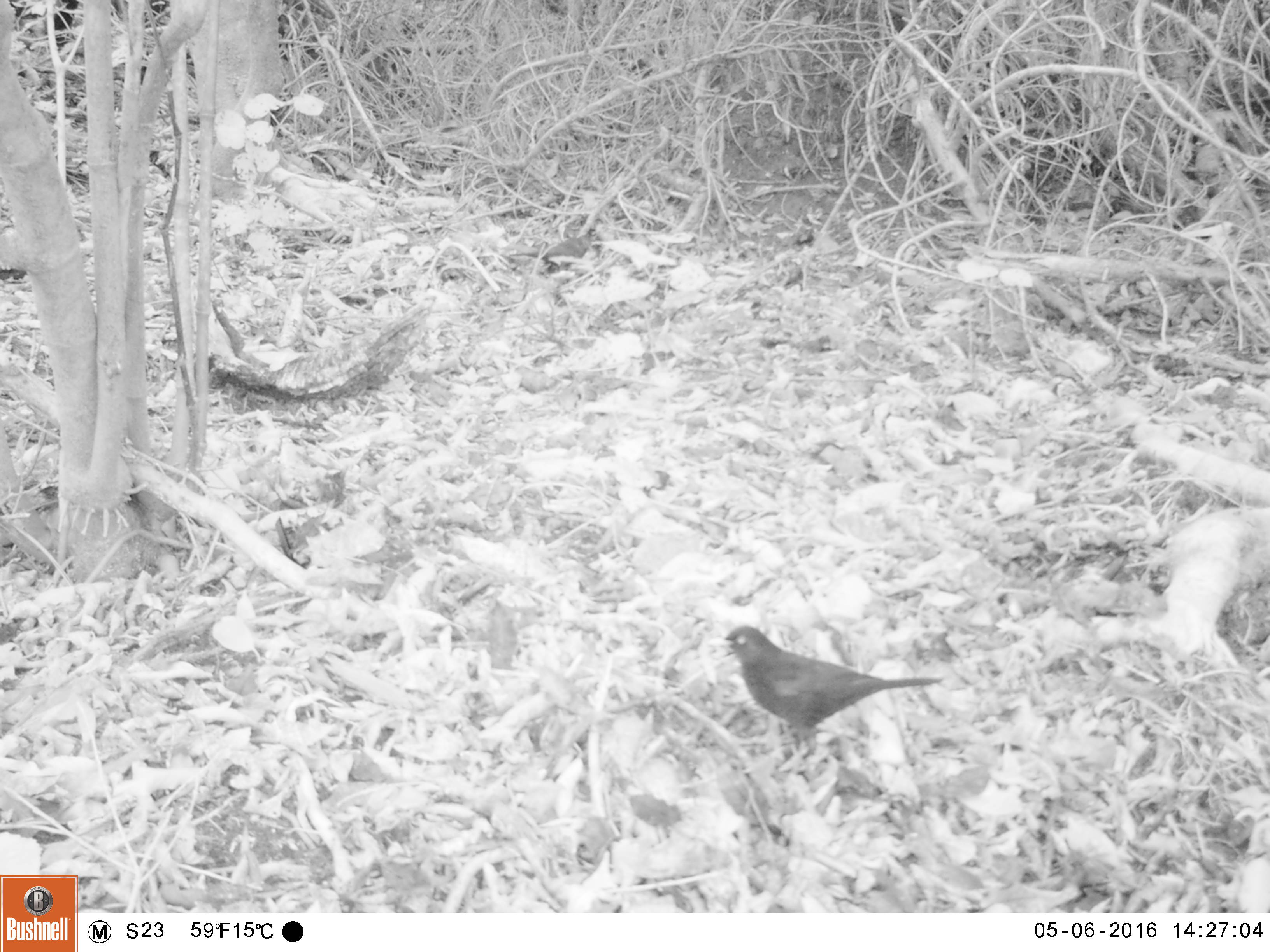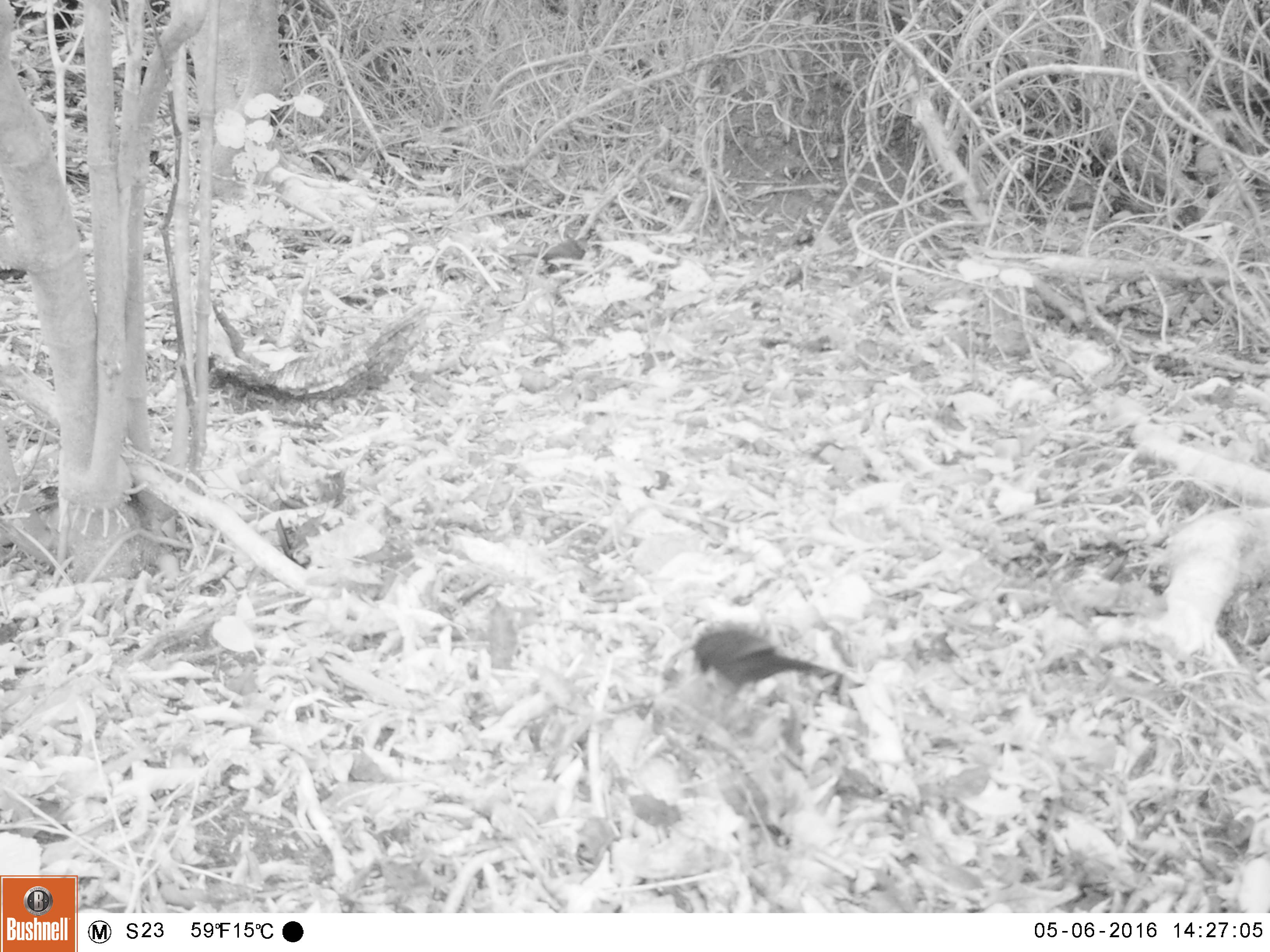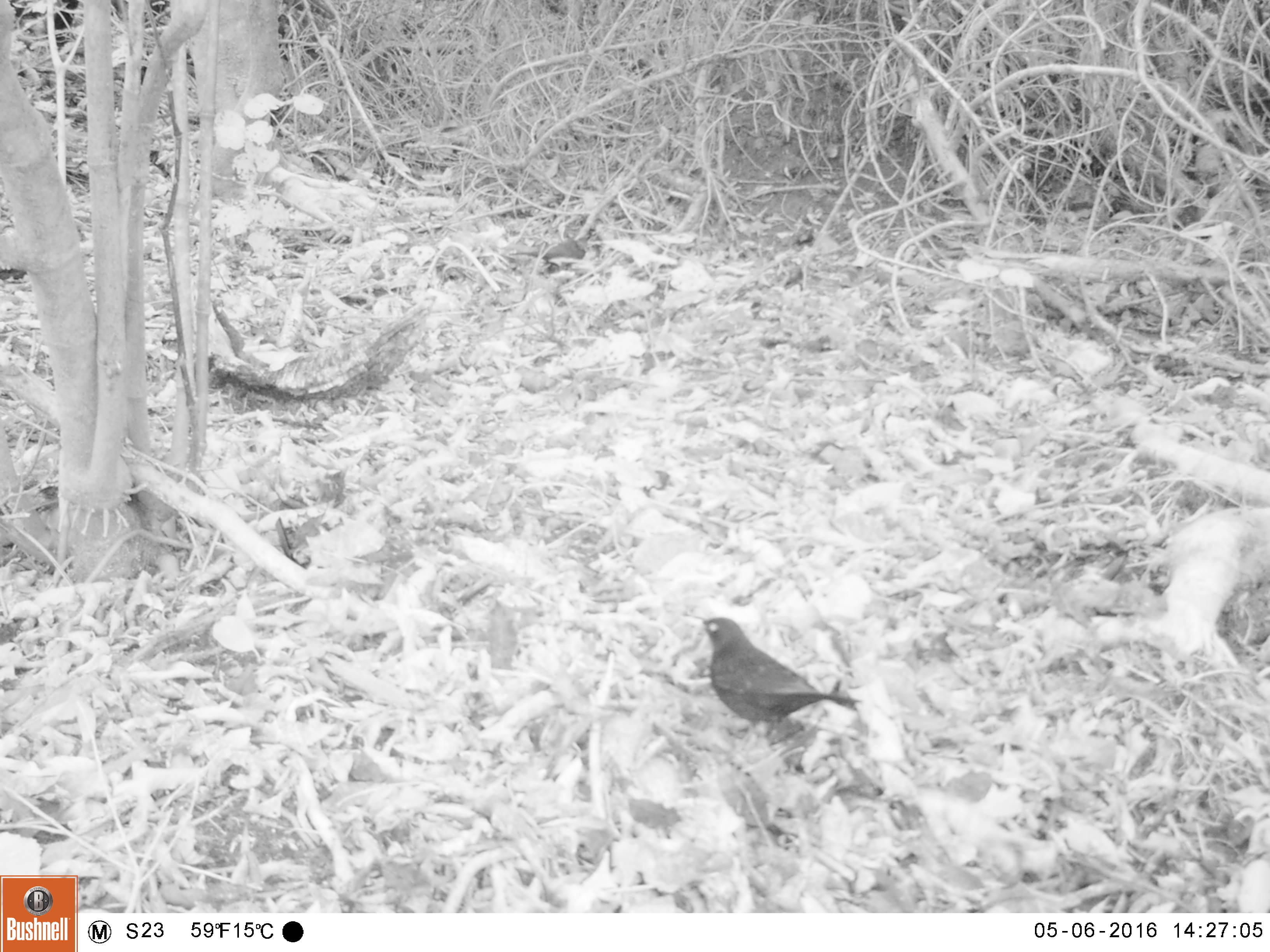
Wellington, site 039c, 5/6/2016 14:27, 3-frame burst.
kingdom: Animalia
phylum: Chordata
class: Aves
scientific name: Aves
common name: bird